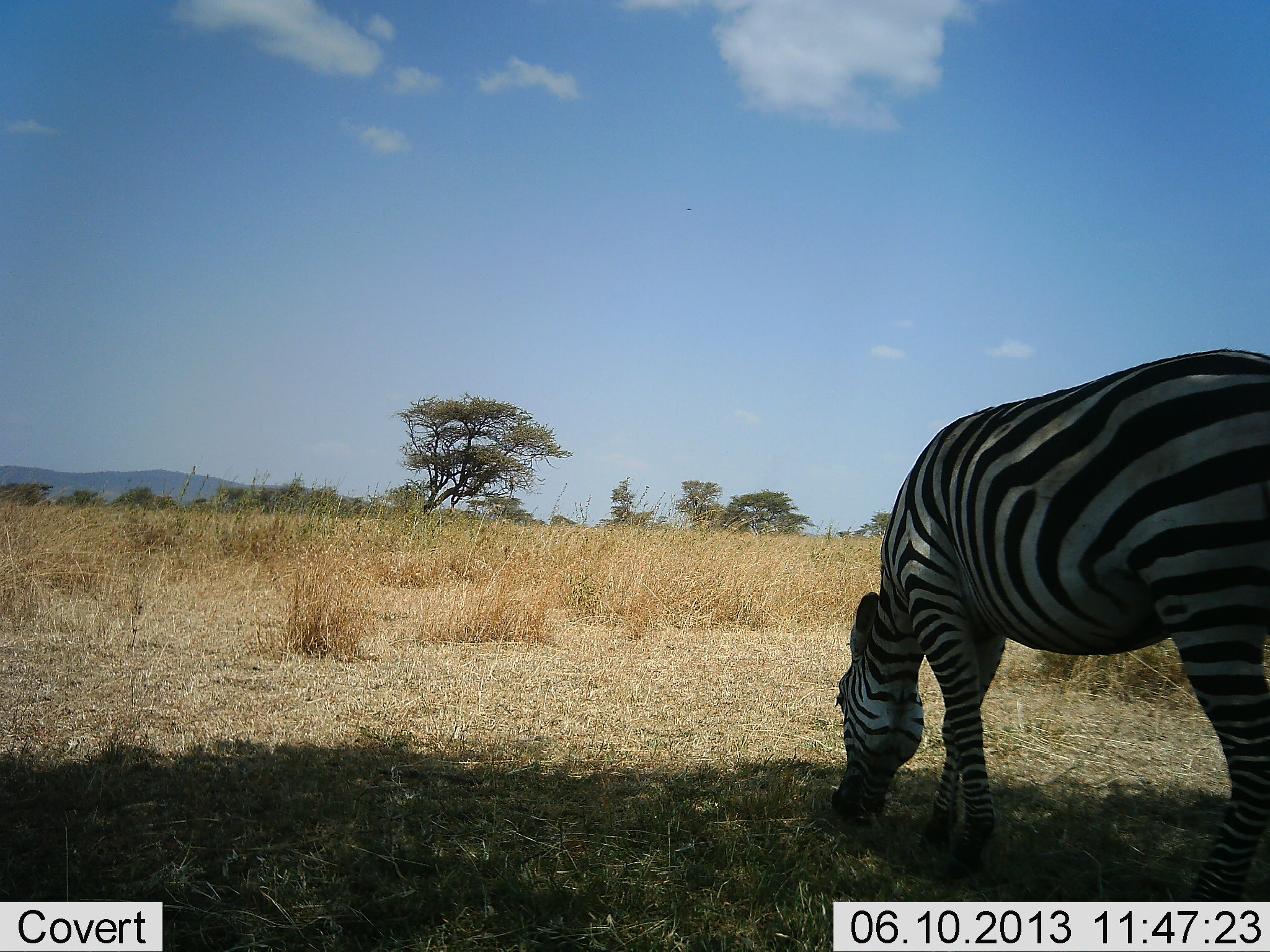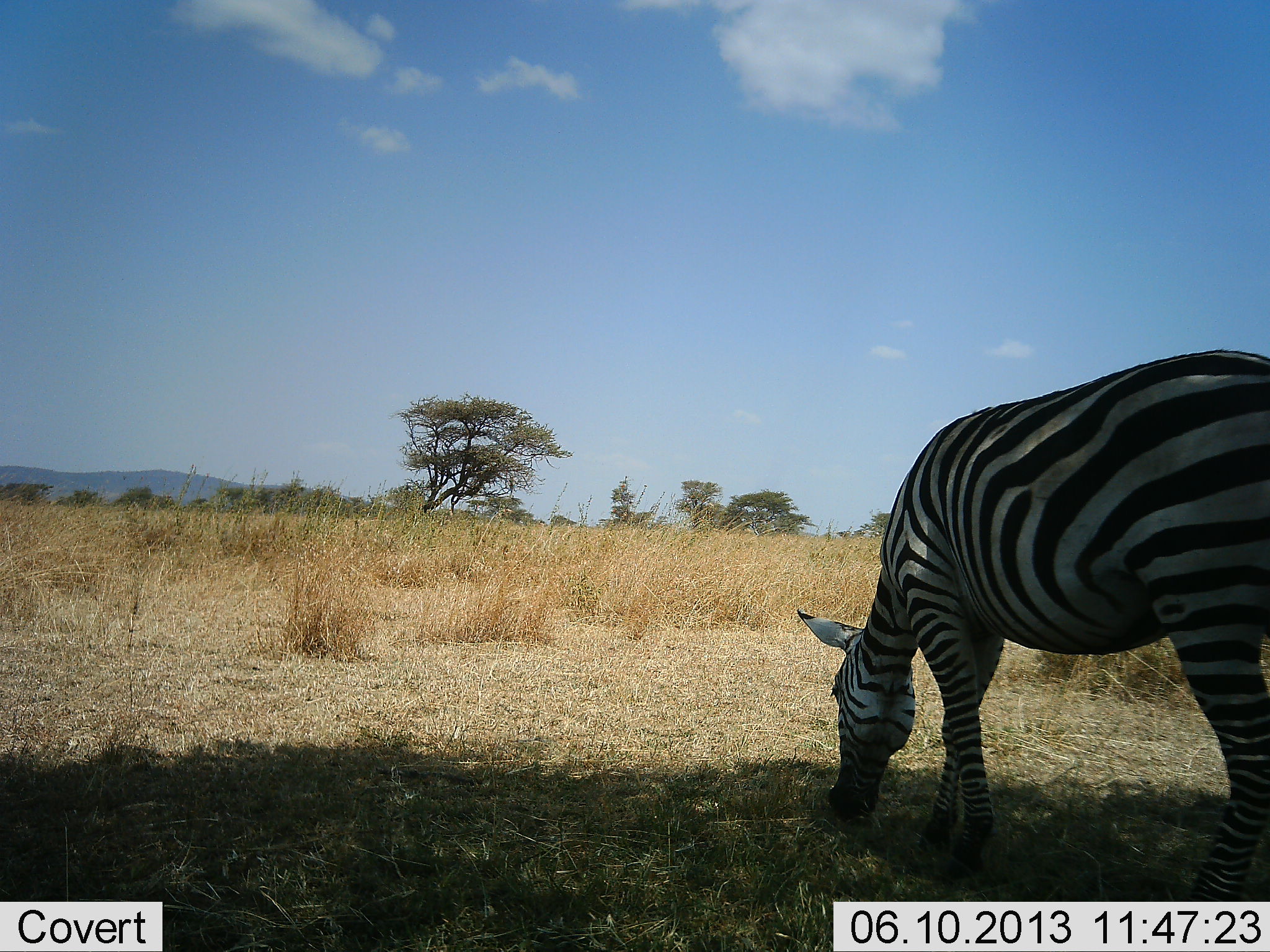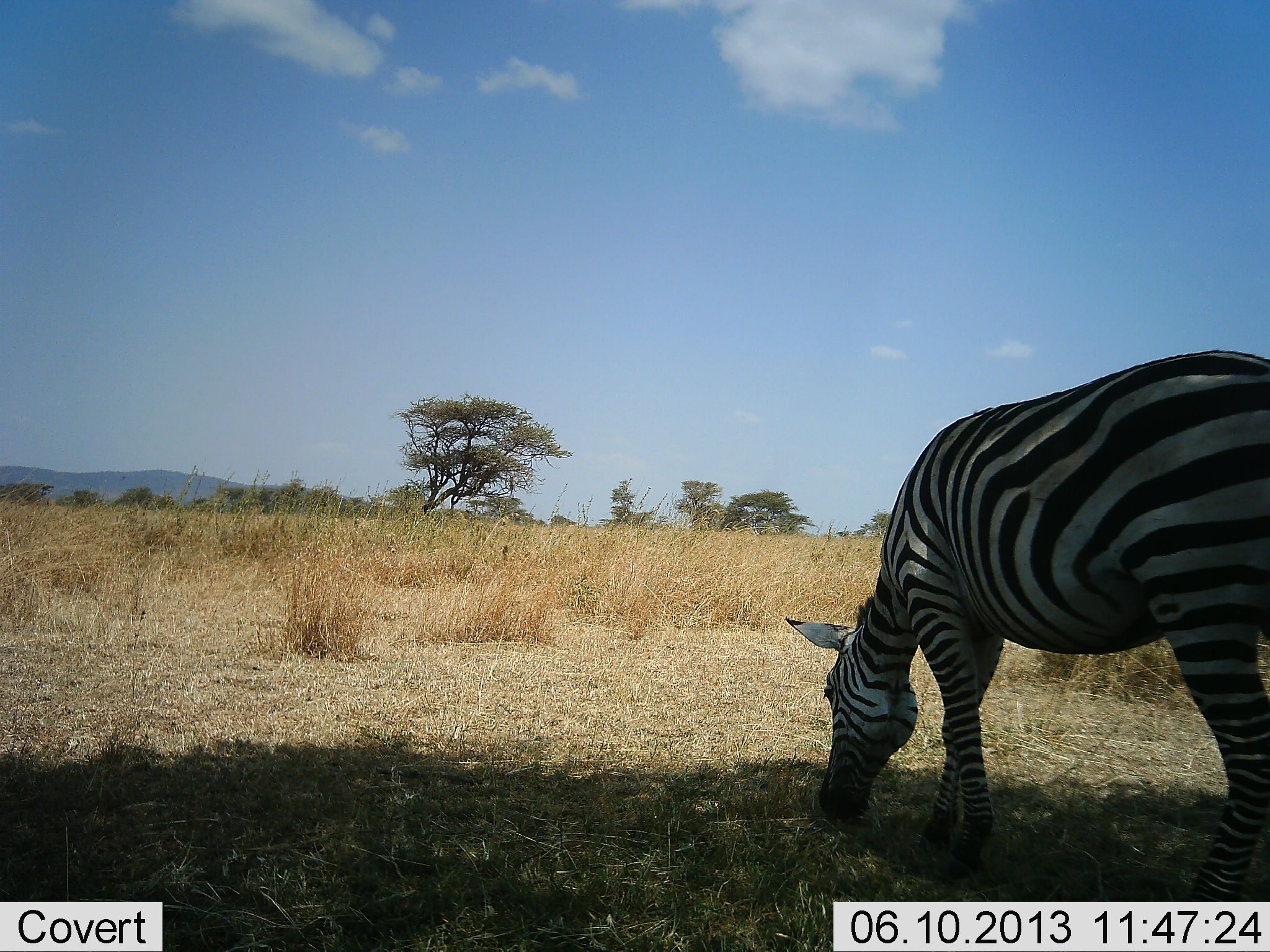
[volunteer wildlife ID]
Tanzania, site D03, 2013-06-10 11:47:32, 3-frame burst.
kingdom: Animalia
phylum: Chordata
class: Mammalia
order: Perissodactyla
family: Equidae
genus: Equus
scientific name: Equus quagga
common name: plains zebra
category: zebra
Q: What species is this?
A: Zebra (plains zebra) (Equus quagga).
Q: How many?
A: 1.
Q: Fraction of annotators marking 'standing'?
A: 11%.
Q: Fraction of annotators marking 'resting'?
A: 0%.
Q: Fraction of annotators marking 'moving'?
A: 0%.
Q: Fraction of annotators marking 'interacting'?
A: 0%.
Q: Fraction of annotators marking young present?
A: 0%.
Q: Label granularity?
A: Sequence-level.